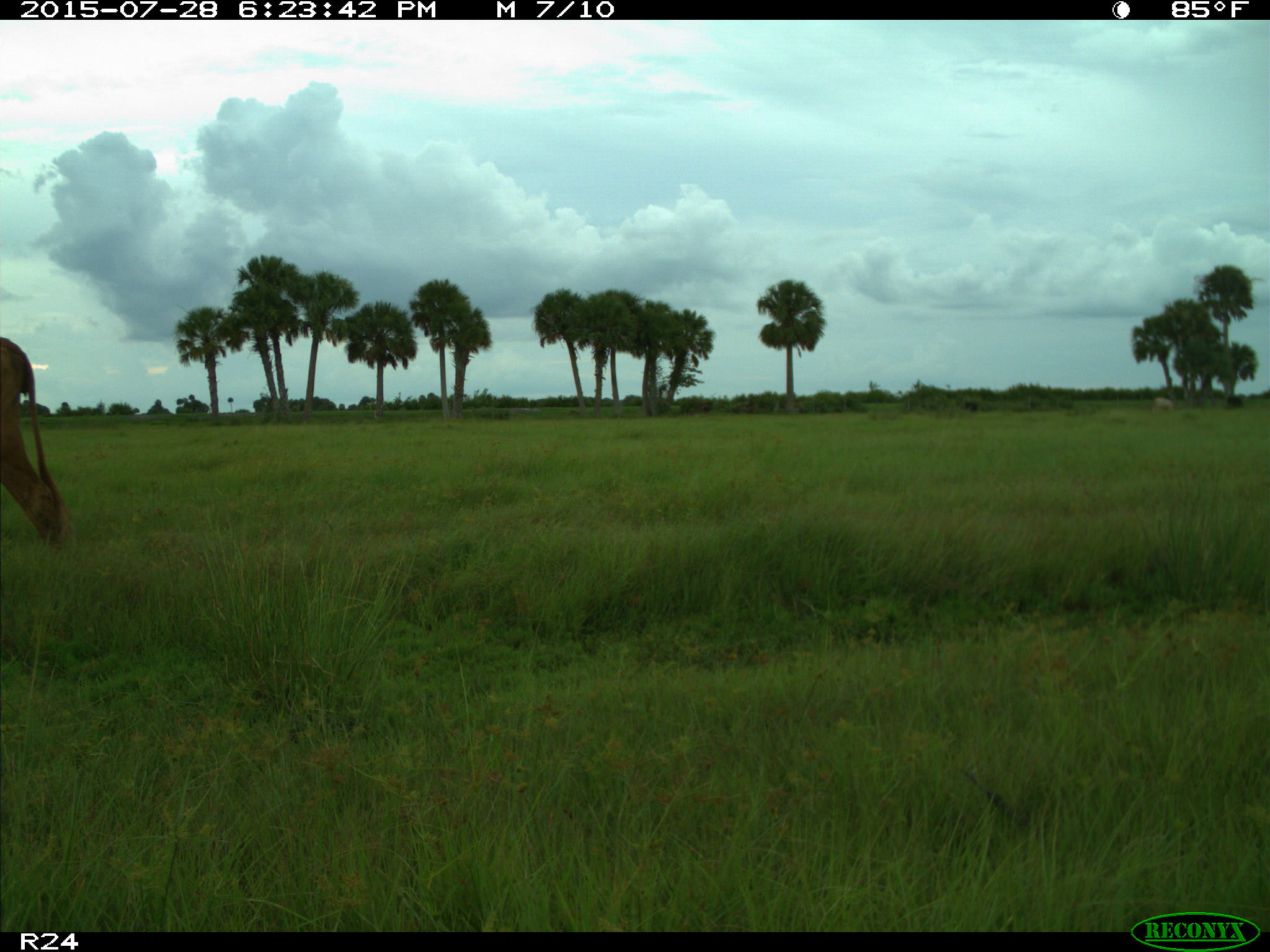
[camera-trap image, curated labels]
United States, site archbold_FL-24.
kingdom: Animalia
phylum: Chordata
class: Mammalia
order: Artiodactyla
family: Bovidae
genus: Bos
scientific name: Bos taurus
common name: domestic cow